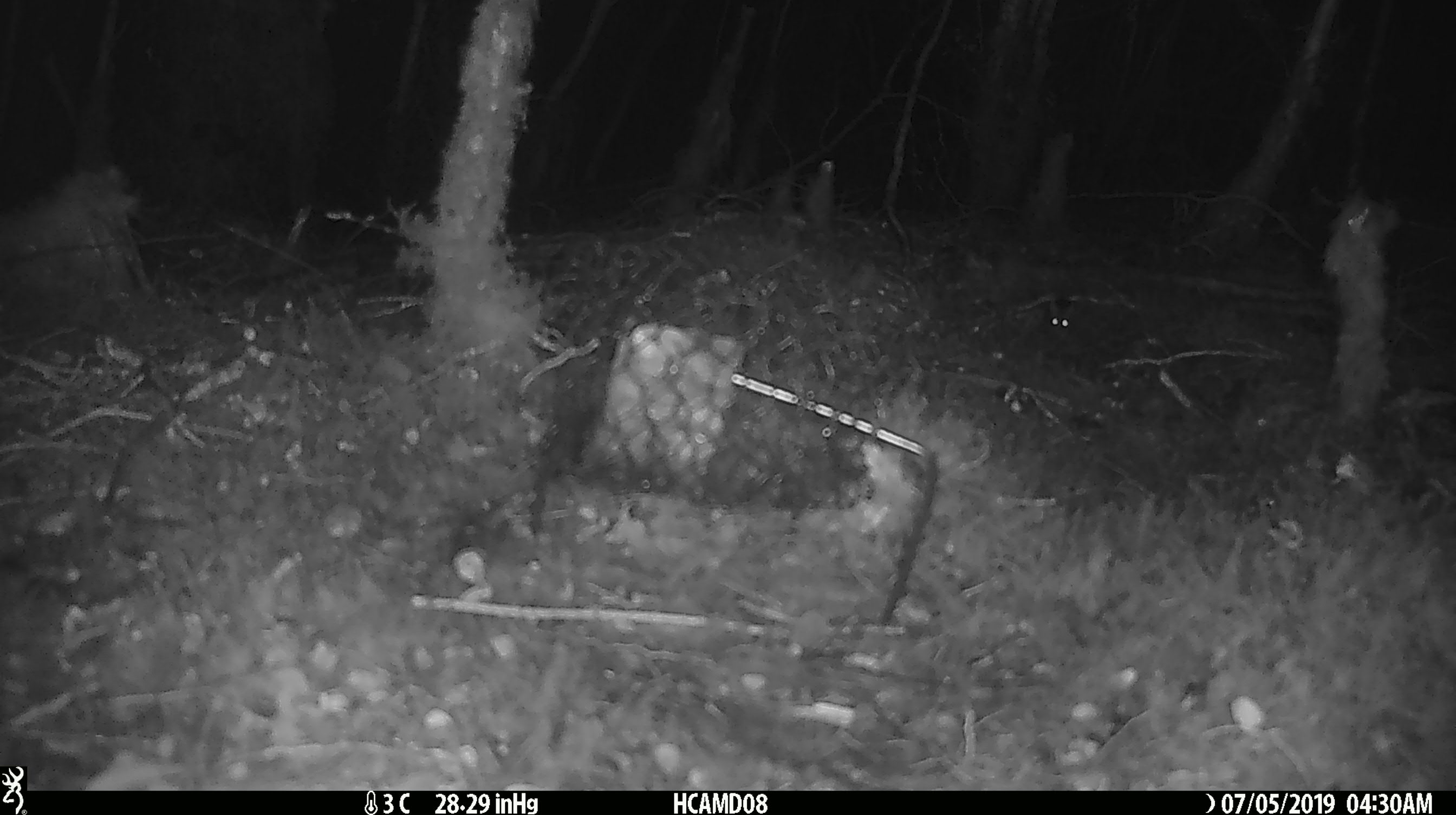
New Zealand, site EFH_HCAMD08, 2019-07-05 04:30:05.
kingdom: Animalia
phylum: Chordata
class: Mammalia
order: Rodentia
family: Muridae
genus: Mus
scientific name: Mus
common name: mouse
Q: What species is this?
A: Mouse (Mus).